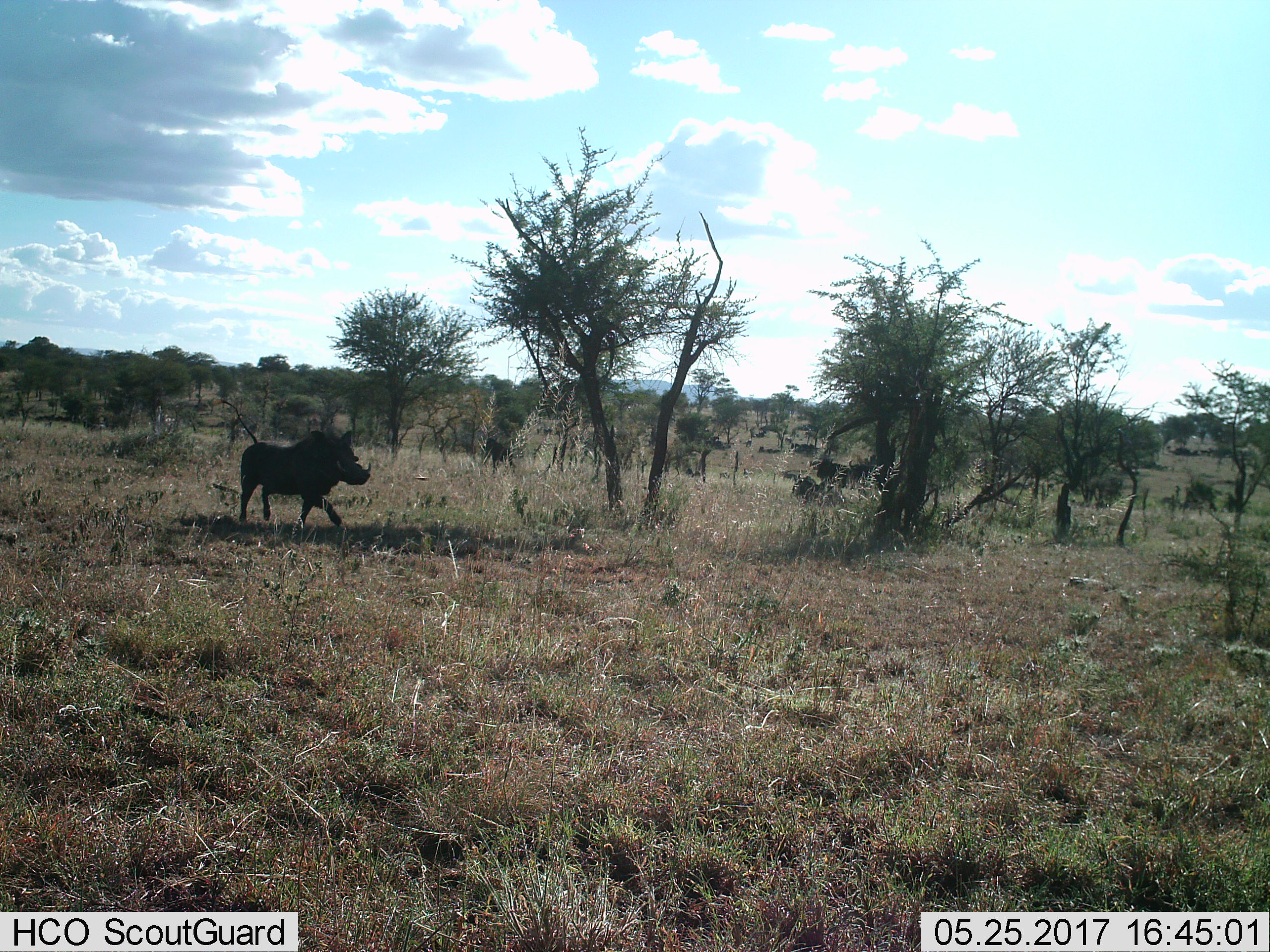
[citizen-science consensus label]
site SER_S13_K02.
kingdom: Animalia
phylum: Chordata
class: Mammalia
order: Artiodactyla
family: Suidae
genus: Phacochoerus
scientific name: Phacochoerus africanus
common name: warthog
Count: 1.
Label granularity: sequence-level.